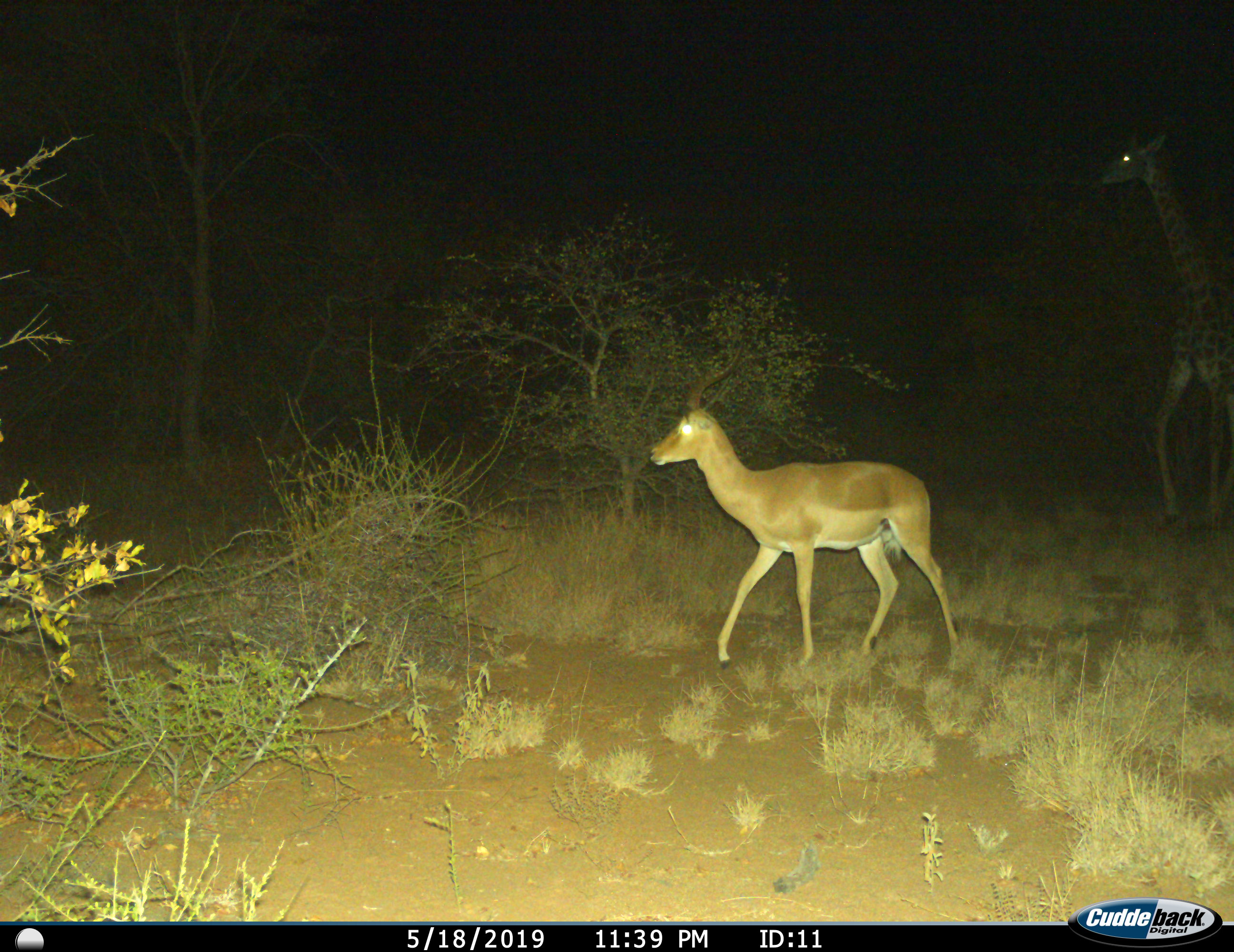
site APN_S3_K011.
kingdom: Animalia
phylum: Chordata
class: Mammalia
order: Artiodactyla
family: Giraffidae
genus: Giraffa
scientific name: Giraffa camelopardalis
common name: giraffe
Giraffe (Giraffa camelopardalis), count 1. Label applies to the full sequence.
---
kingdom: Animalia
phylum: Chordata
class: Mammalia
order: Artiodactyla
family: Bovidae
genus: Aepyceros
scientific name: Aepyceros melampus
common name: impala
Impala (Aepyceros melampus), count 1. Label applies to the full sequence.